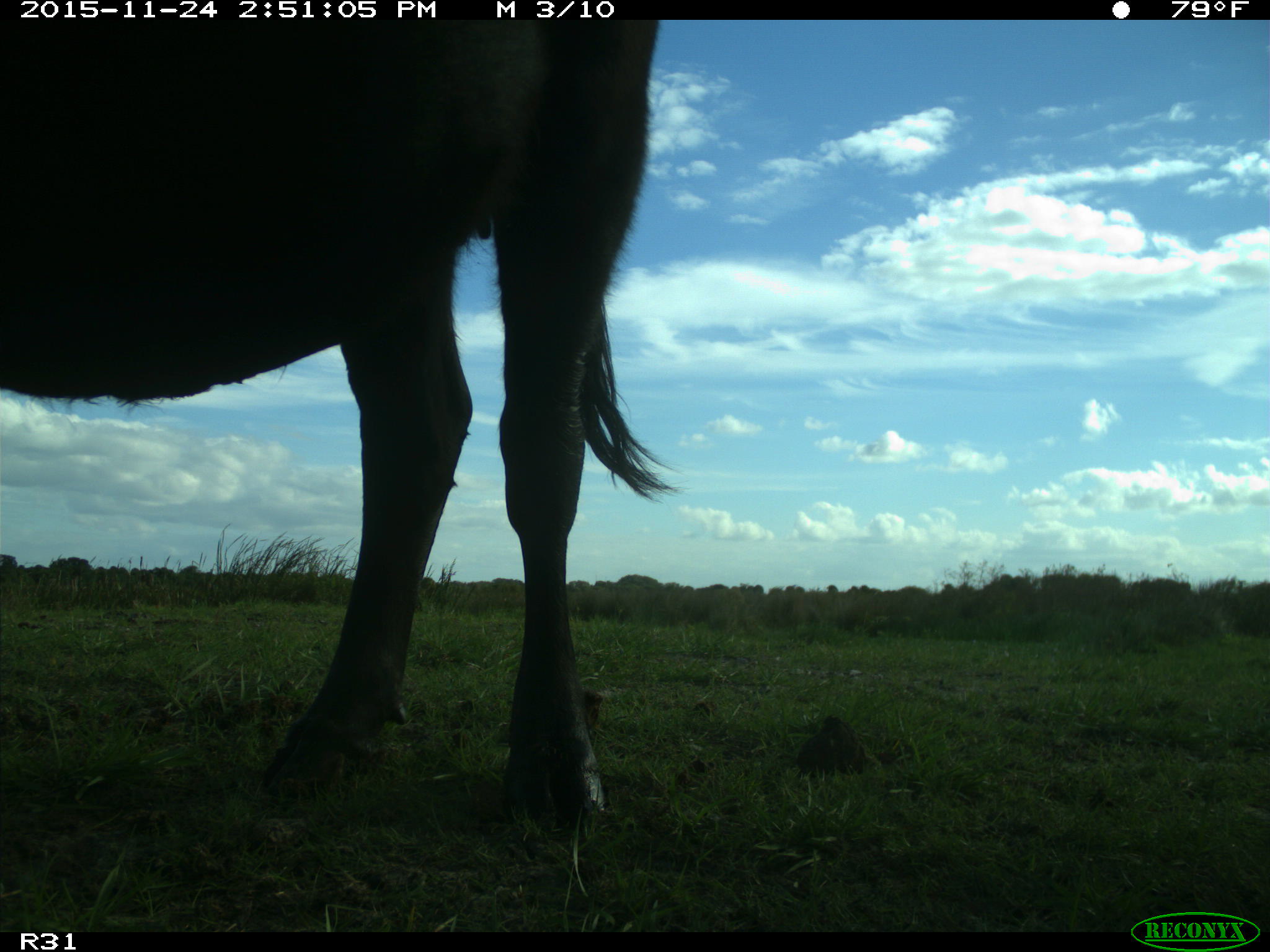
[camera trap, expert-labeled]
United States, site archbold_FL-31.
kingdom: Animalia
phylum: Chordata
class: Mammalia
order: Artiodactyla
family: Bovidae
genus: Bos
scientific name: Bos taurus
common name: domestic cow